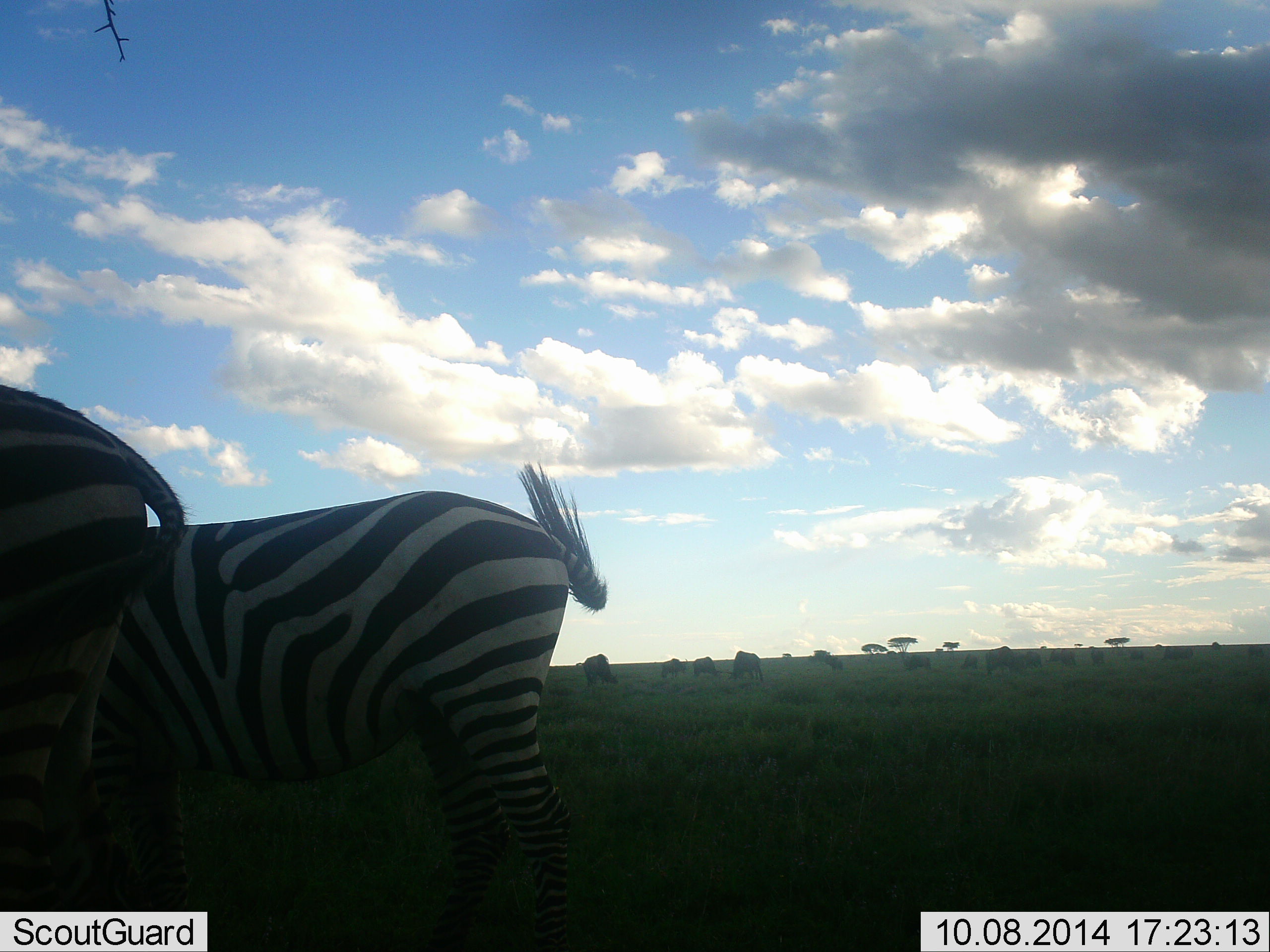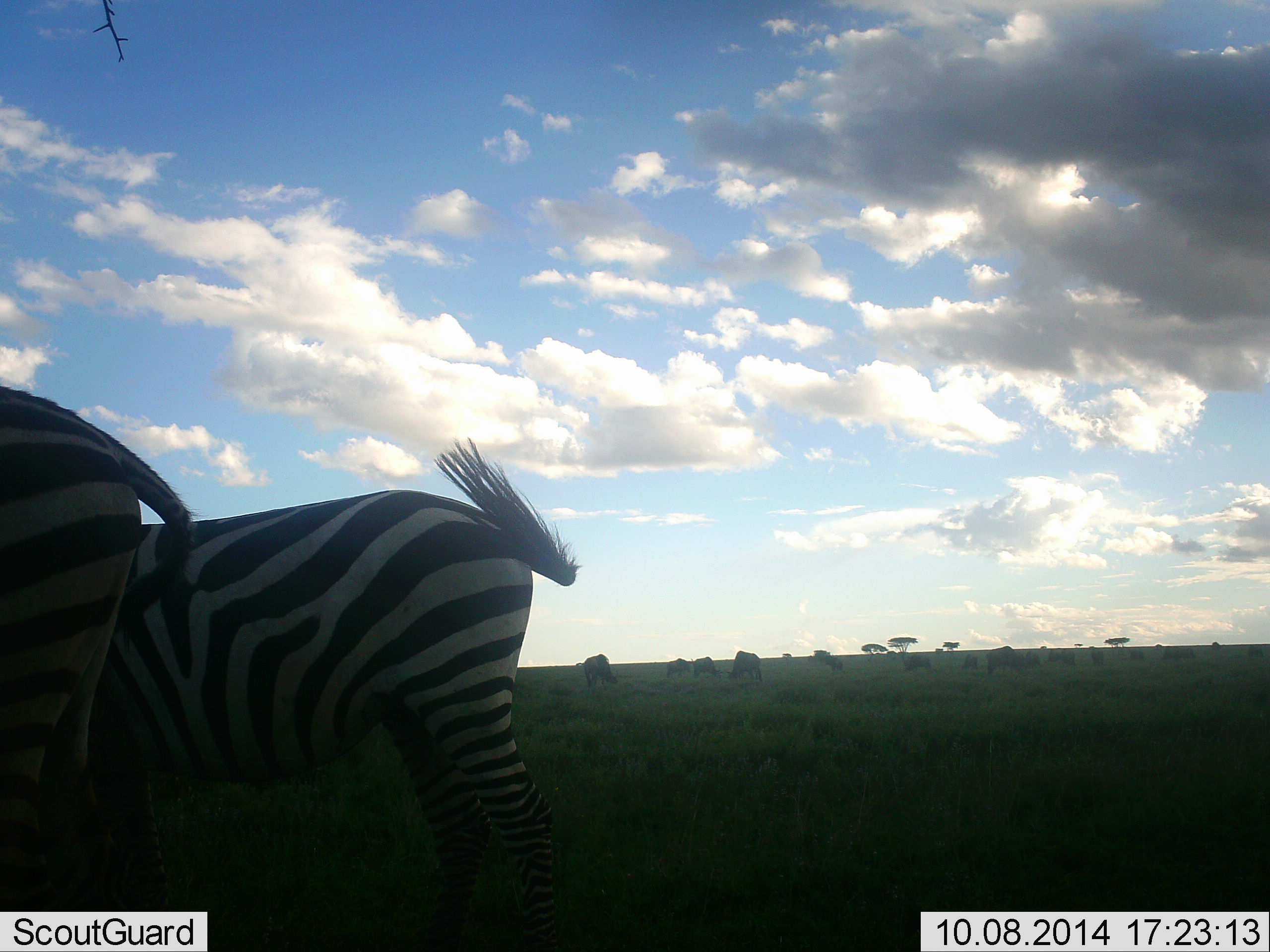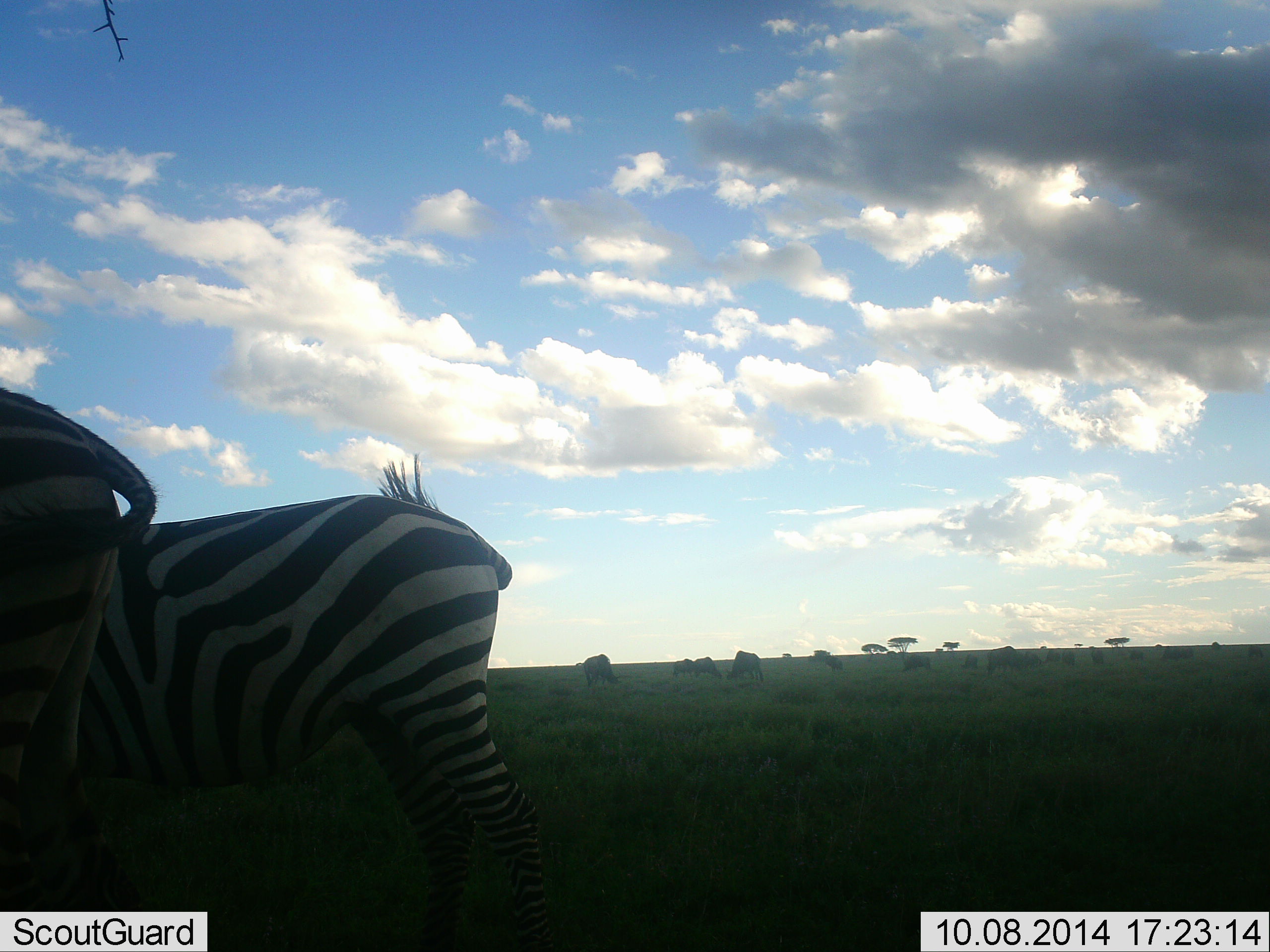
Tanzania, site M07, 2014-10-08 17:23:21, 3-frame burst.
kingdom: Animalia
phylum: Chordata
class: Mammalia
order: Perissodactyla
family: Equidae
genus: Equus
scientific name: Equus quagga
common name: plains zebra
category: zebra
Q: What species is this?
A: Zebra (plains zebra) (Equus quagga).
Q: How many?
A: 2.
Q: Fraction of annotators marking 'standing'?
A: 87%.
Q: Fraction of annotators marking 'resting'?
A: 7%.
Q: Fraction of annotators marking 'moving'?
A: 20%.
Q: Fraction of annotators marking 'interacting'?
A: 7%.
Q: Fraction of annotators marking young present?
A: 0%.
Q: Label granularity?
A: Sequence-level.